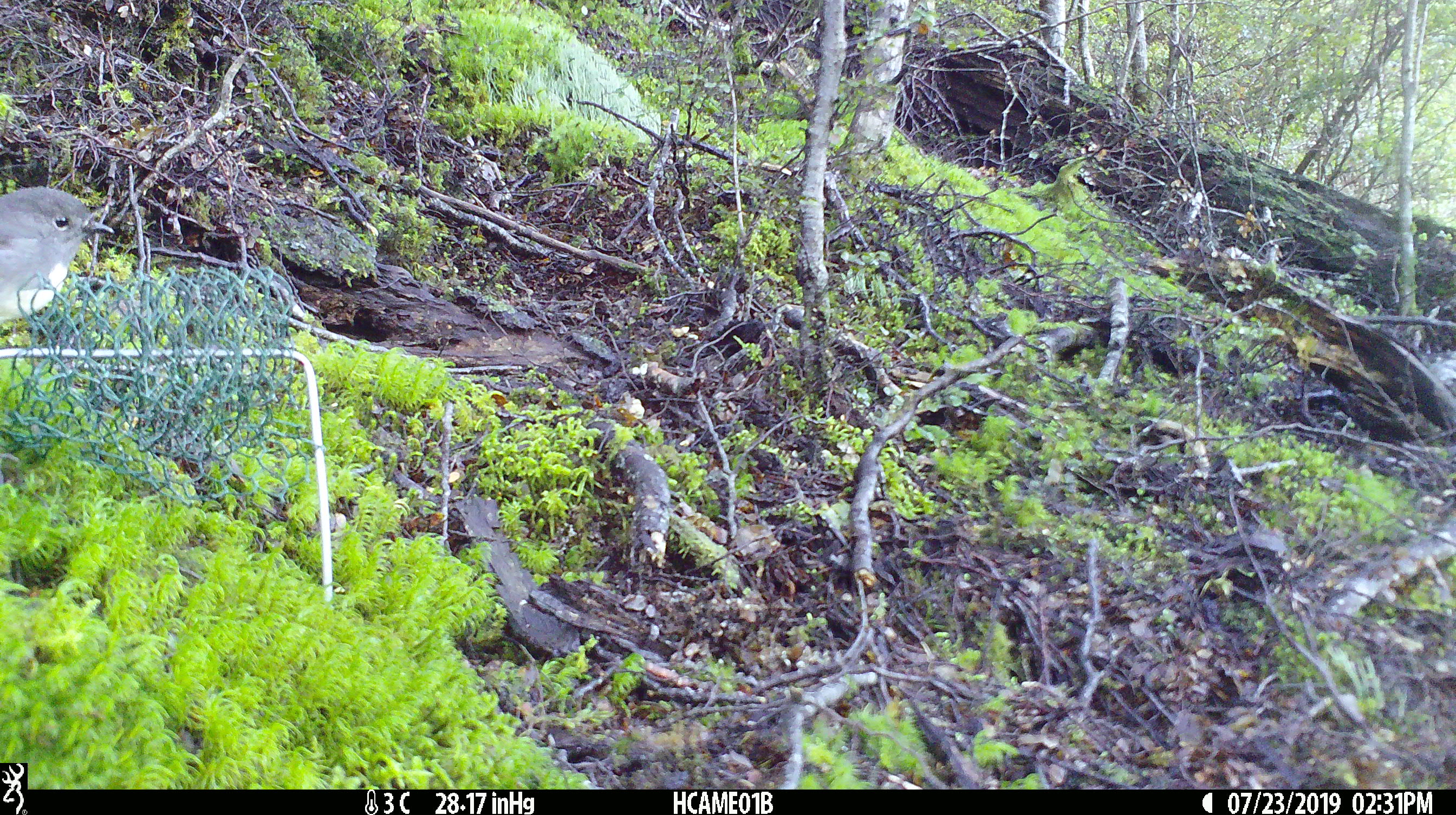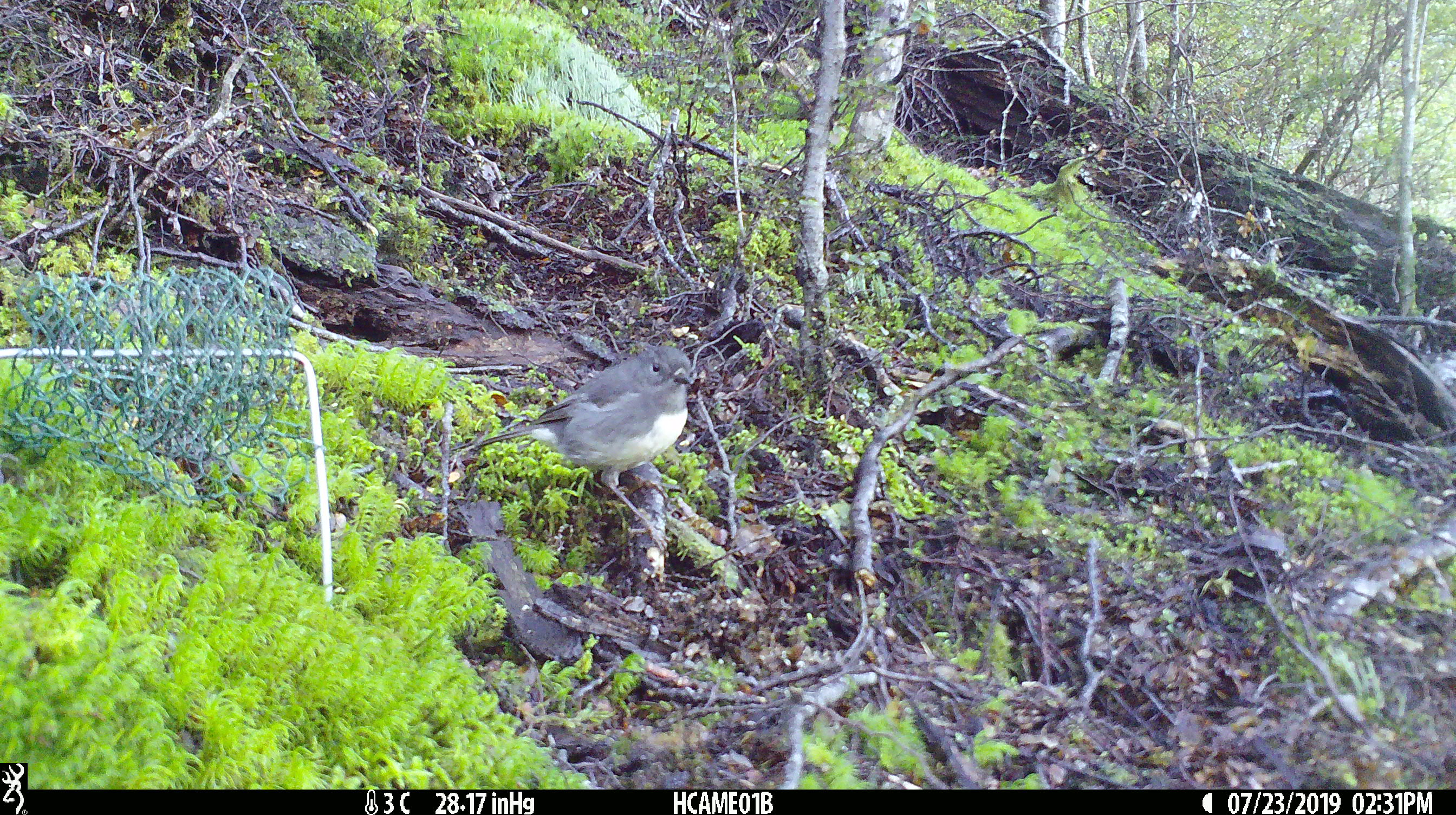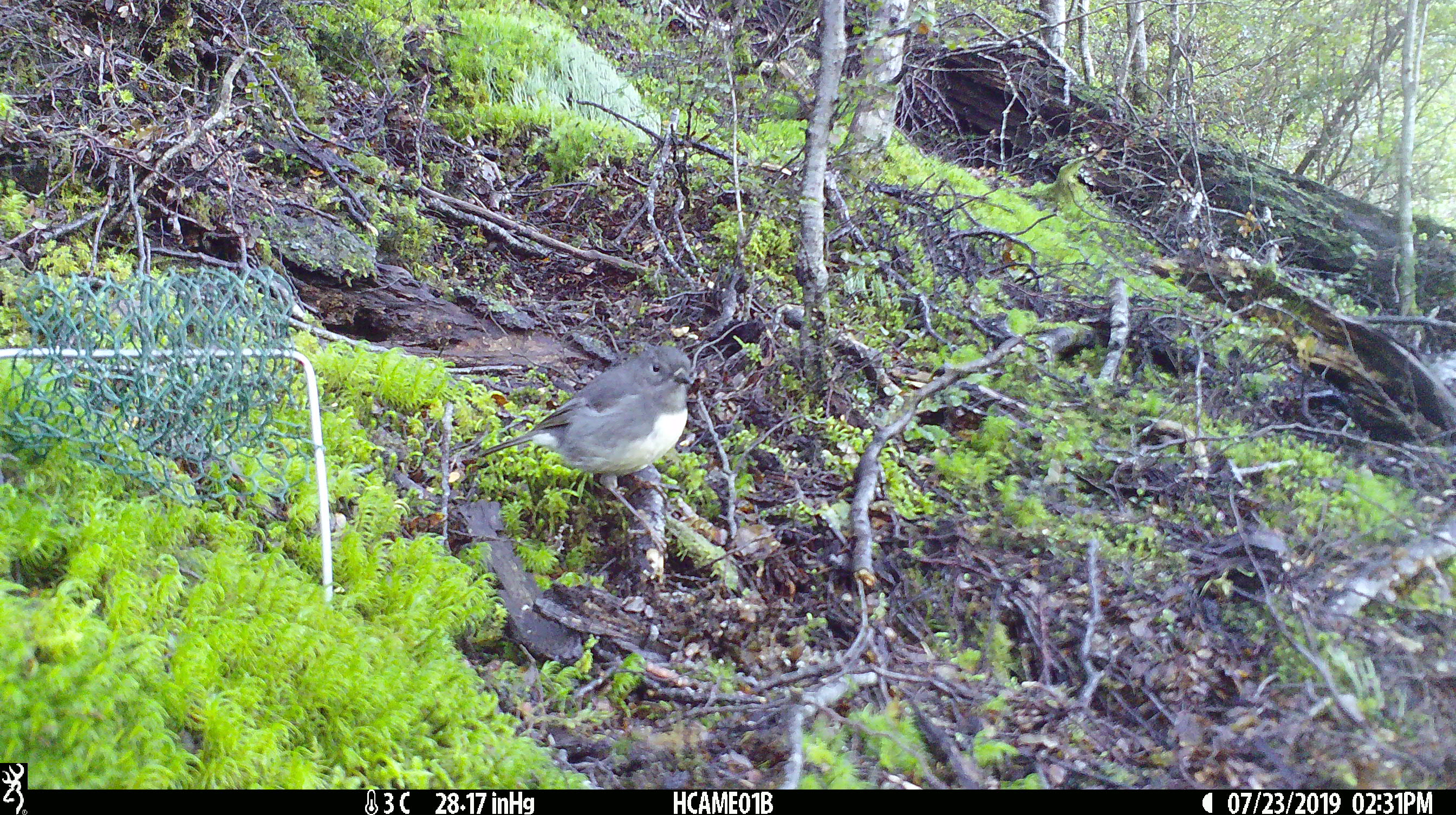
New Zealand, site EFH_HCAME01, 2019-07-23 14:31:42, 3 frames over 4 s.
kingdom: Animalia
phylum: Chordata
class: Aves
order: Passeriformes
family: Petroicidae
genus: Petroica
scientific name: Petroica australis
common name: new zealand robin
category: robin